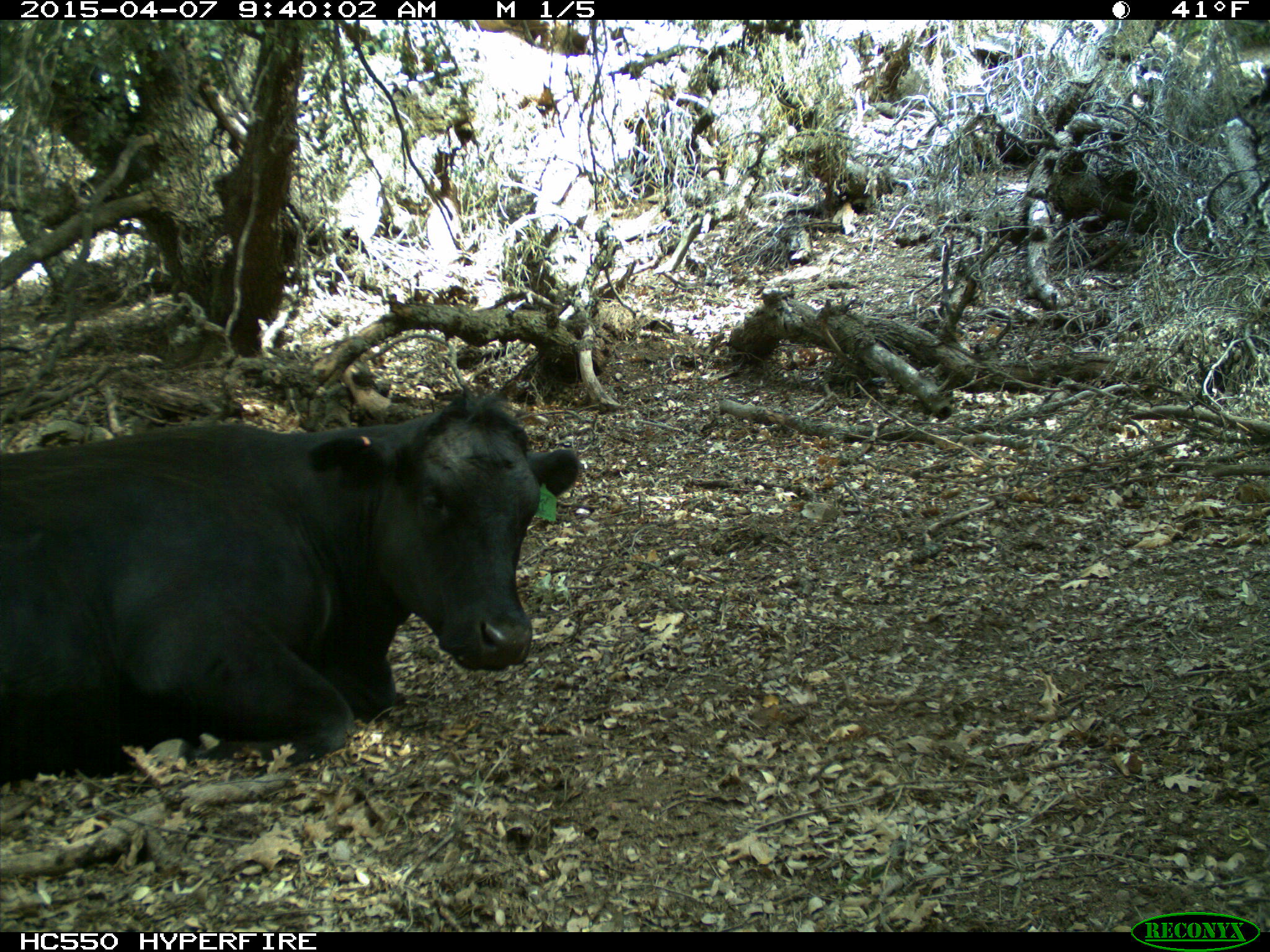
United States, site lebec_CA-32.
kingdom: Animalia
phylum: Chordata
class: Mammalia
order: Artiodactyla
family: Bovidae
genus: Bos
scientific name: Bos taurus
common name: domestic cow